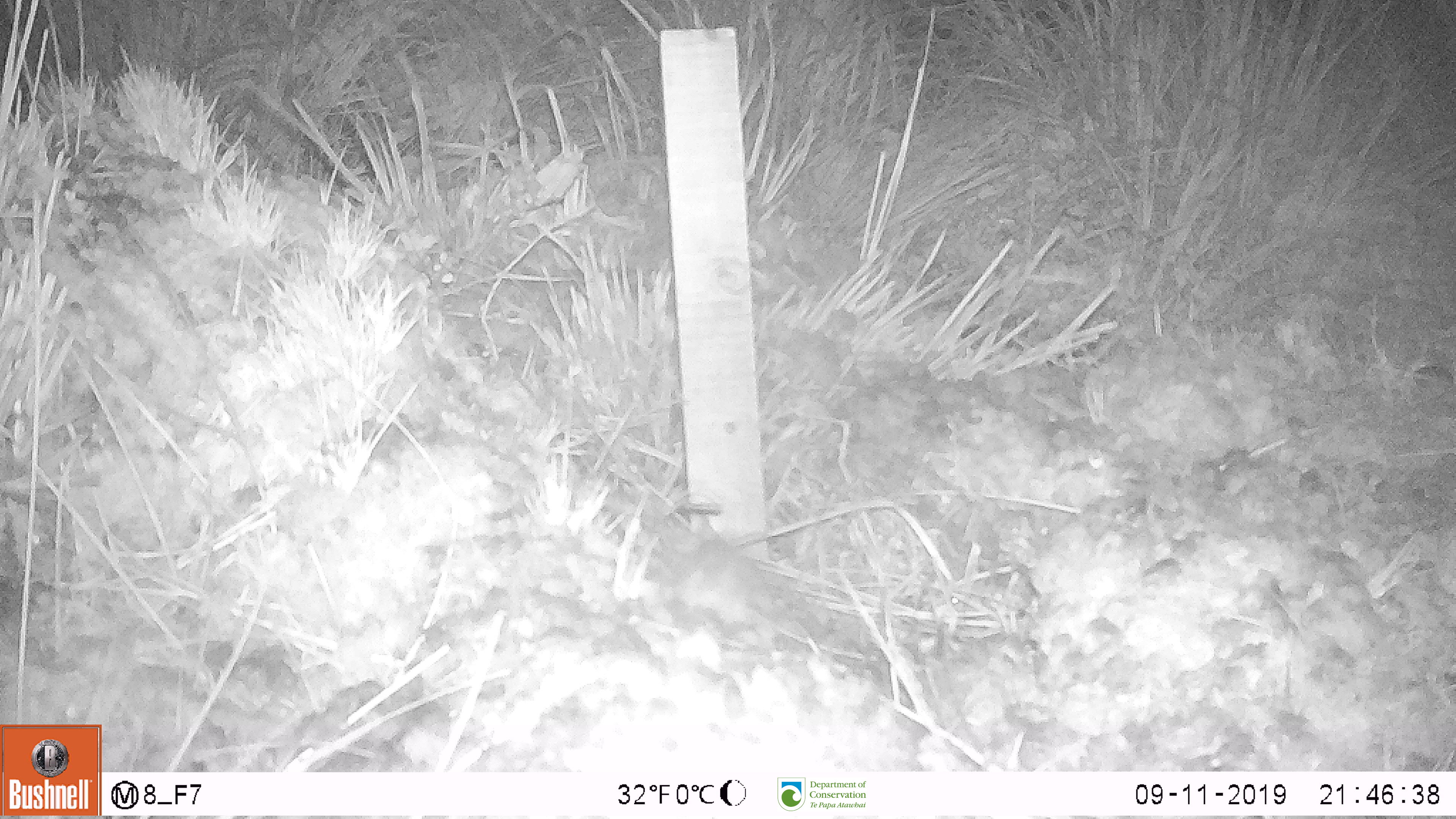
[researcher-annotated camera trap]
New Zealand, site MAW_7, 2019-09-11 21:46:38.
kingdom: Animalia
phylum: Chordata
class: Mammalia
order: Rodentia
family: Muridae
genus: Mus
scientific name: Mus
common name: mouse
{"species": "mouse (Mus)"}